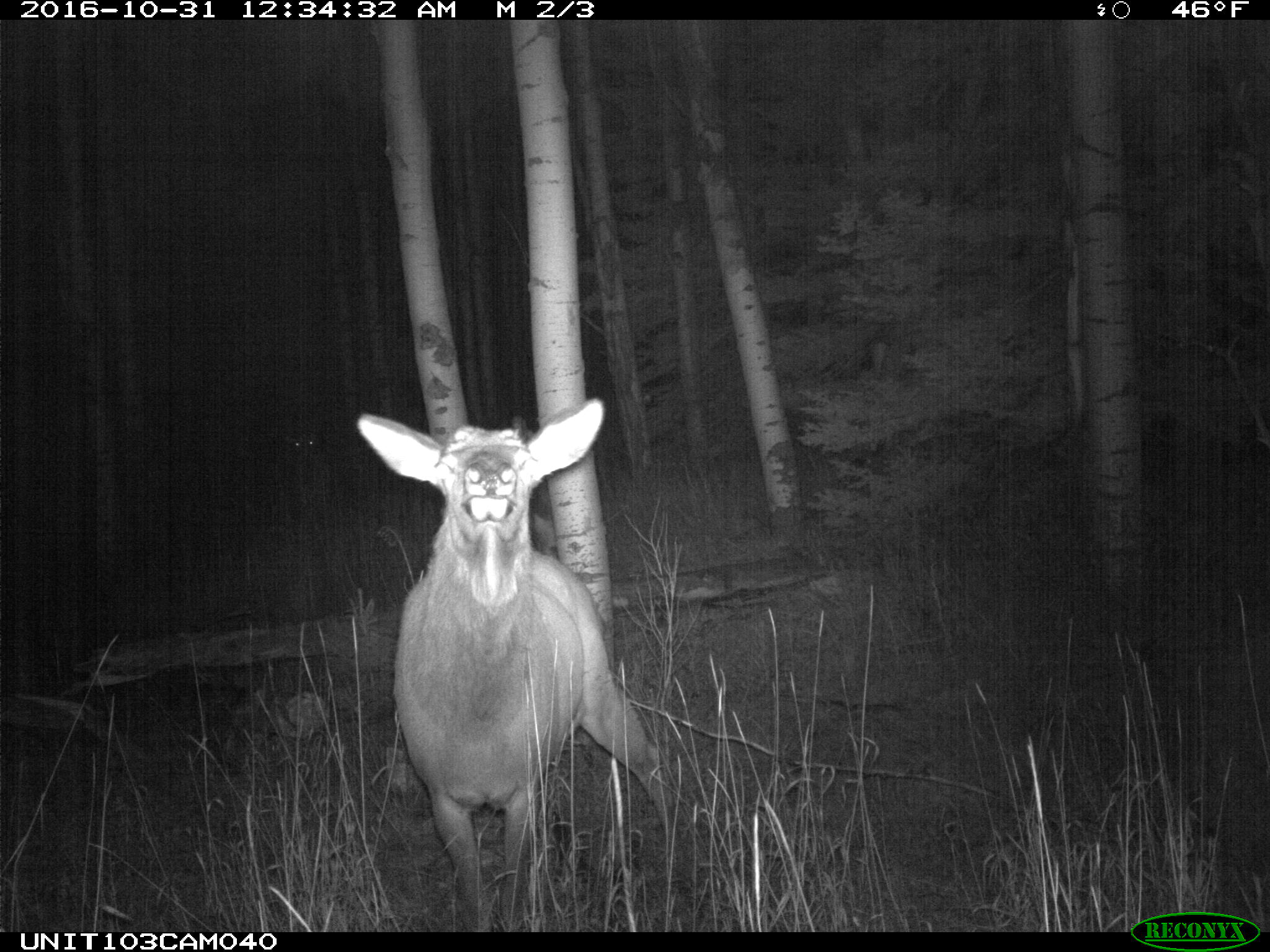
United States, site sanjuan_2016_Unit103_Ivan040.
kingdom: Animalia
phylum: Chordata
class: Mammalia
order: Artiodactyla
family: Cervidae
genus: Cervus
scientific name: Cervus elaphus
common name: red deer